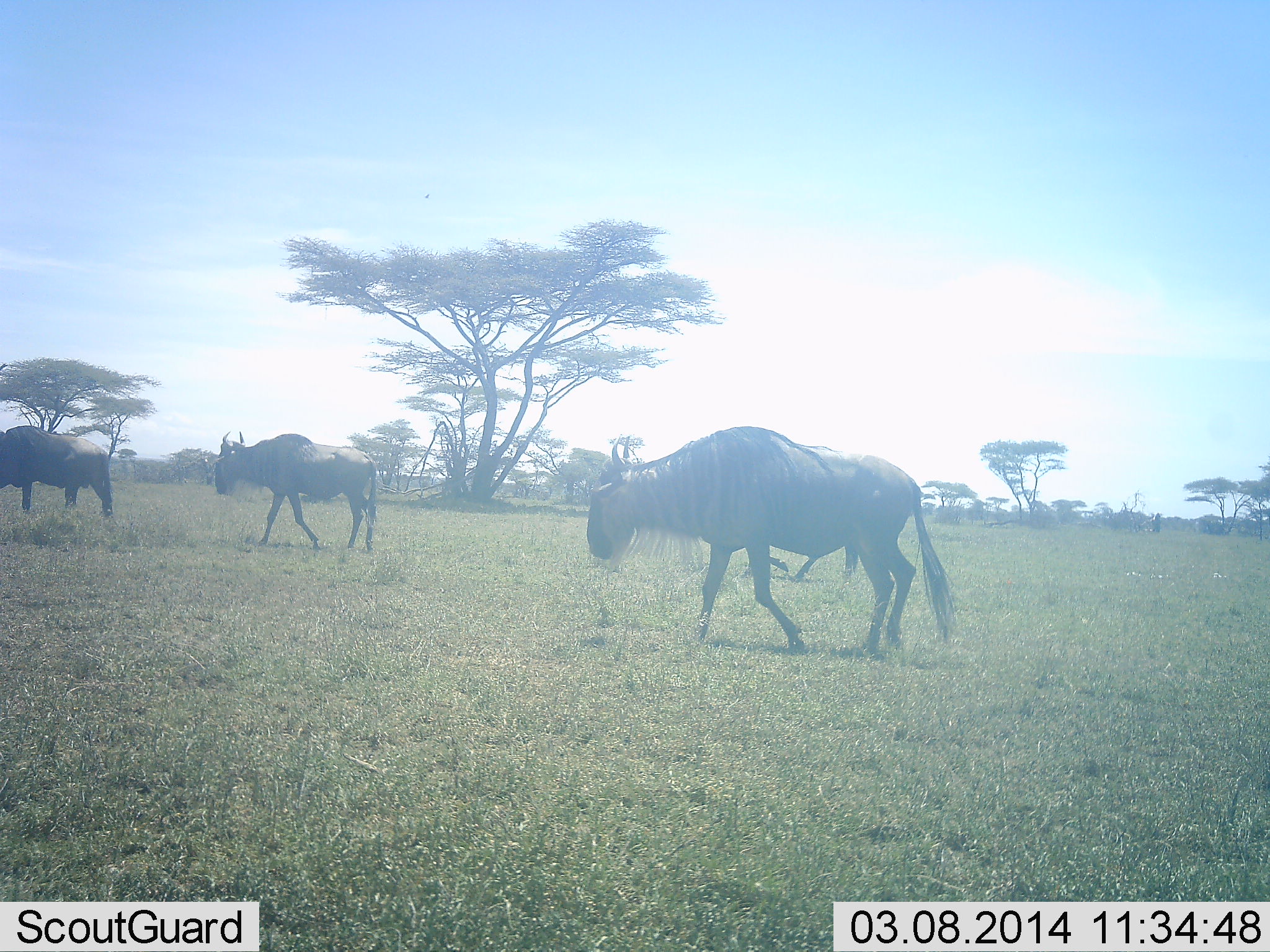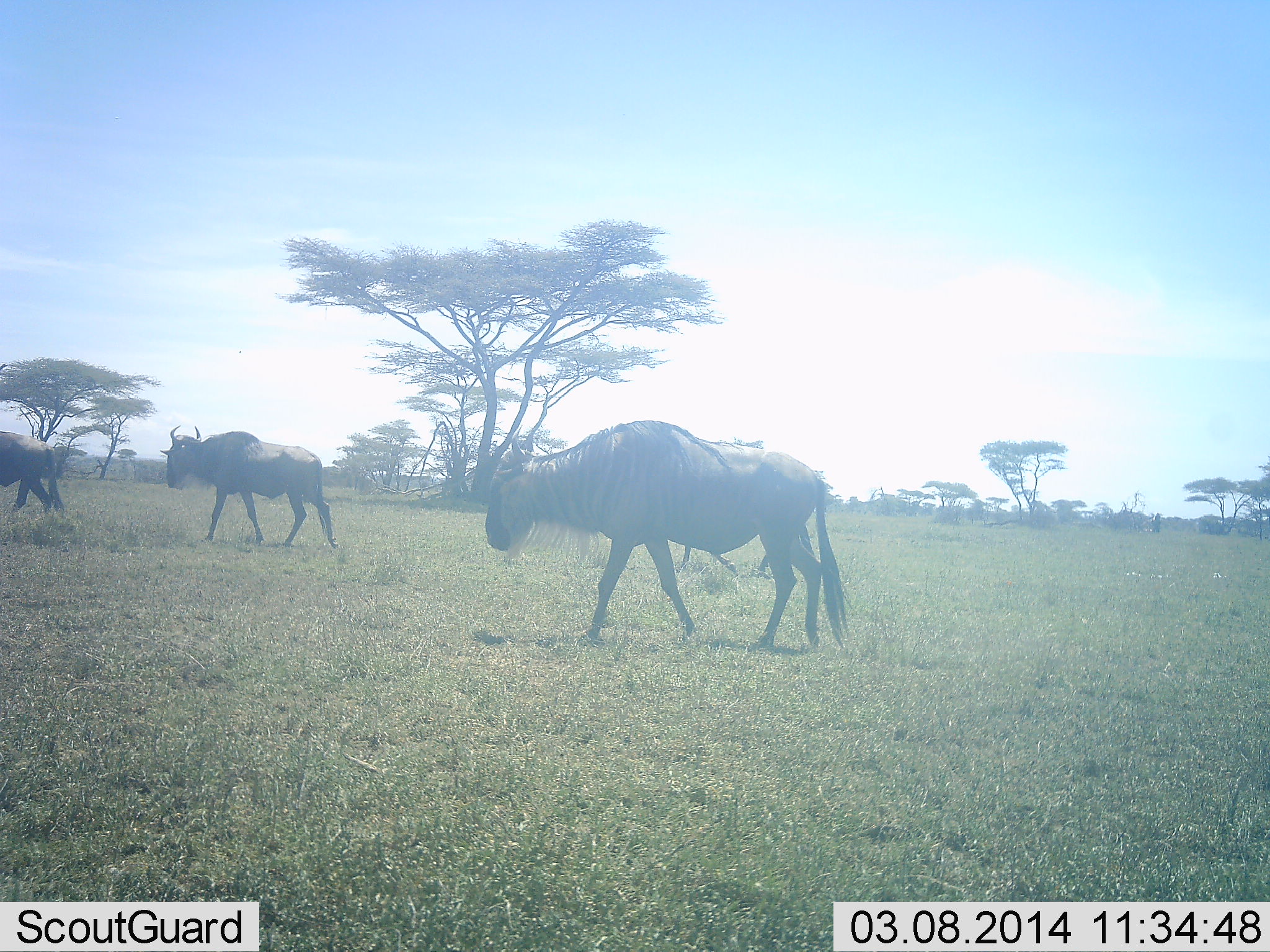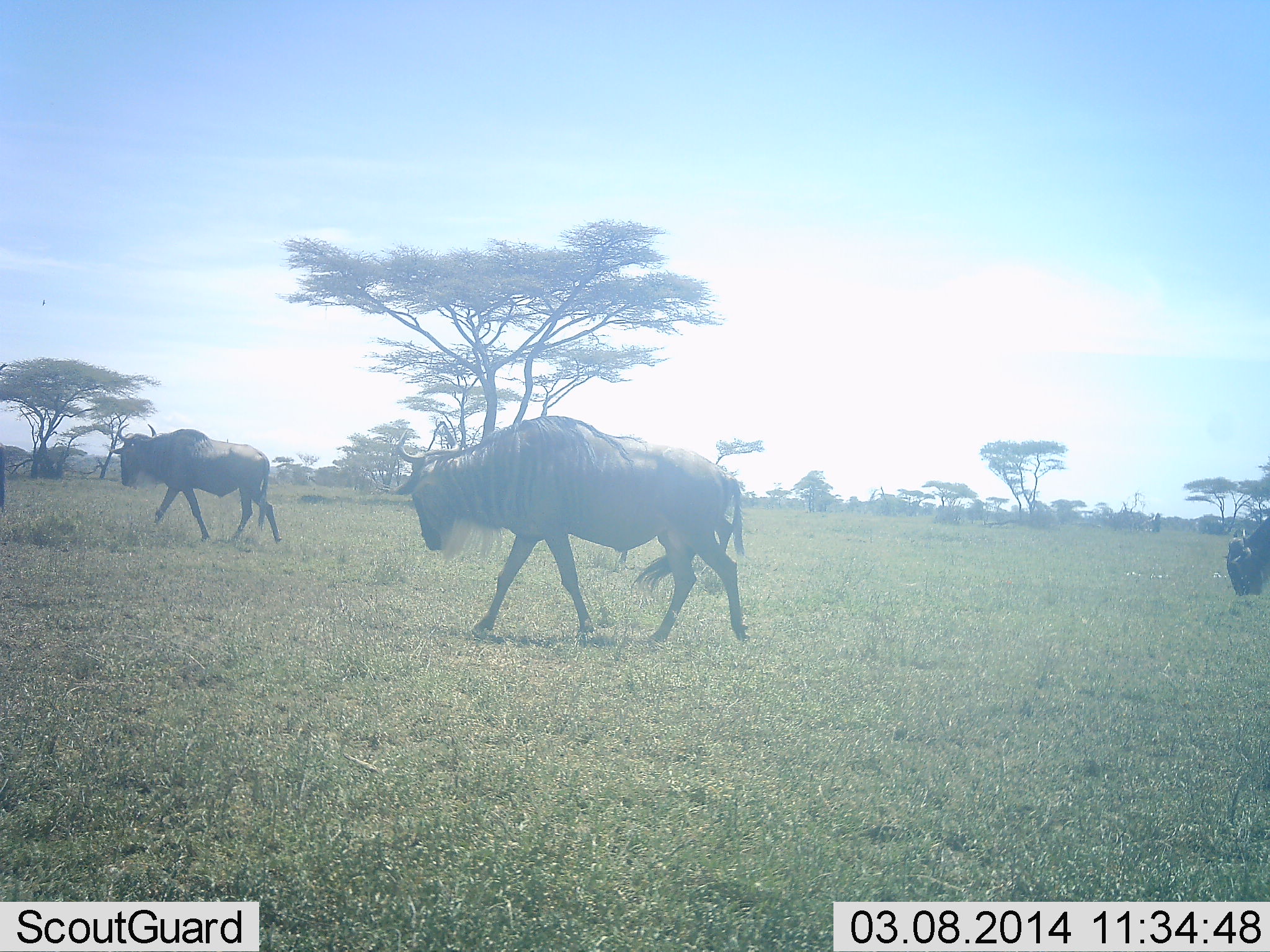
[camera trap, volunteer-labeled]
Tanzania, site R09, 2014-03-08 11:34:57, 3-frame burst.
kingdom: Animalia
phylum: Chordata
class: Mammalia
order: Artiodactyla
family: Bovidae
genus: Connochaetes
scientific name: Connochaetes taurinus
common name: blue wildebeest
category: wildebeest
Wildebeest (blue wildebeest) (Connochaetes taurinus), count 4. Behavior (volunteer vote fractions): standing 0%, resting 0%, moving 100%, interacting 0%. Young present (vote fraction): 10%. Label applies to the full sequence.